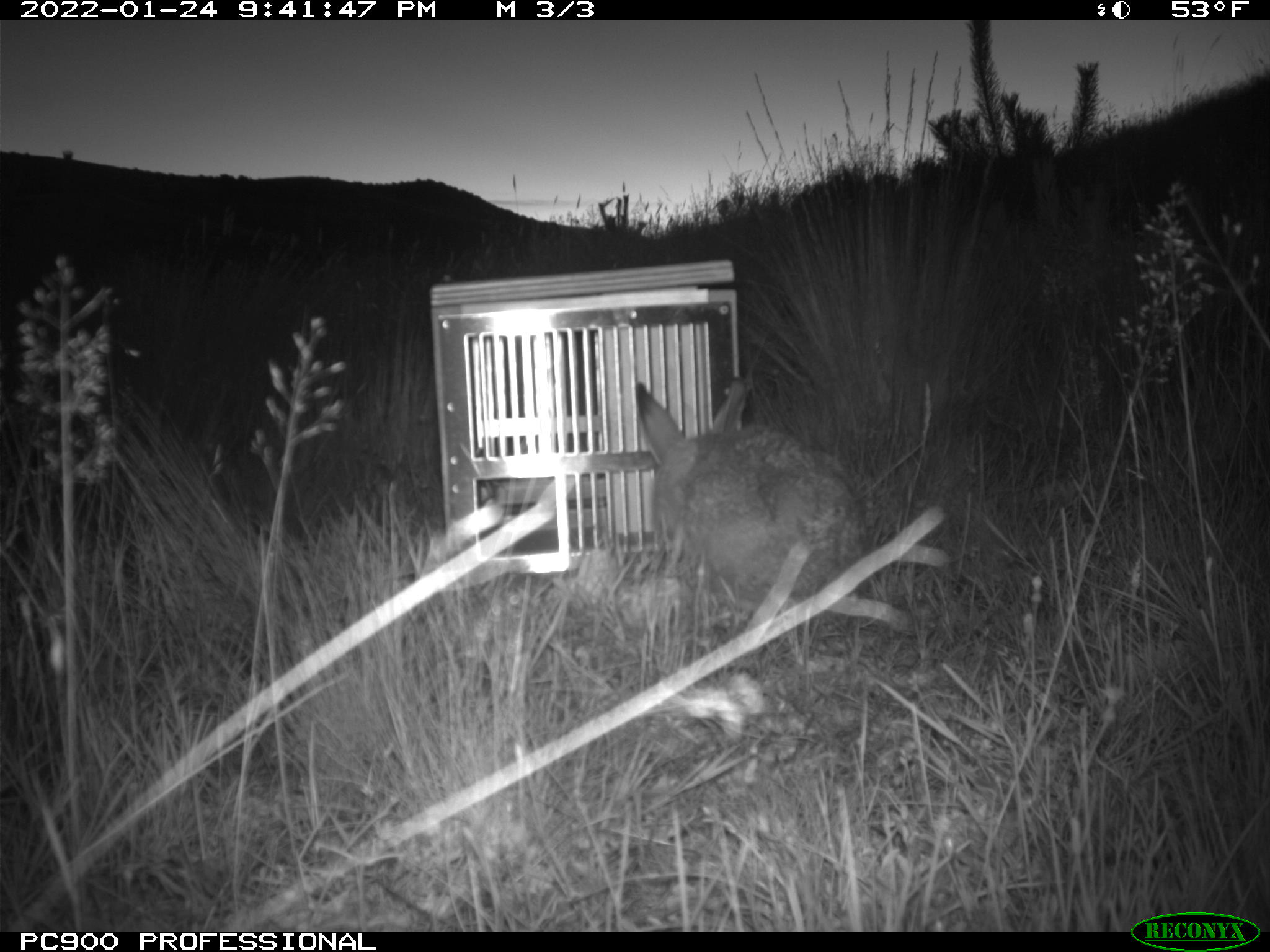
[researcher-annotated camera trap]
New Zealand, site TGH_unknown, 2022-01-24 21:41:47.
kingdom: Animalia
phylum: Chordata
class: Mammalia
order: Lagomorpha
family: Leporidae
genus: Lepus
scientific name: Lepus europaeus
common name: brown hare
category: hare